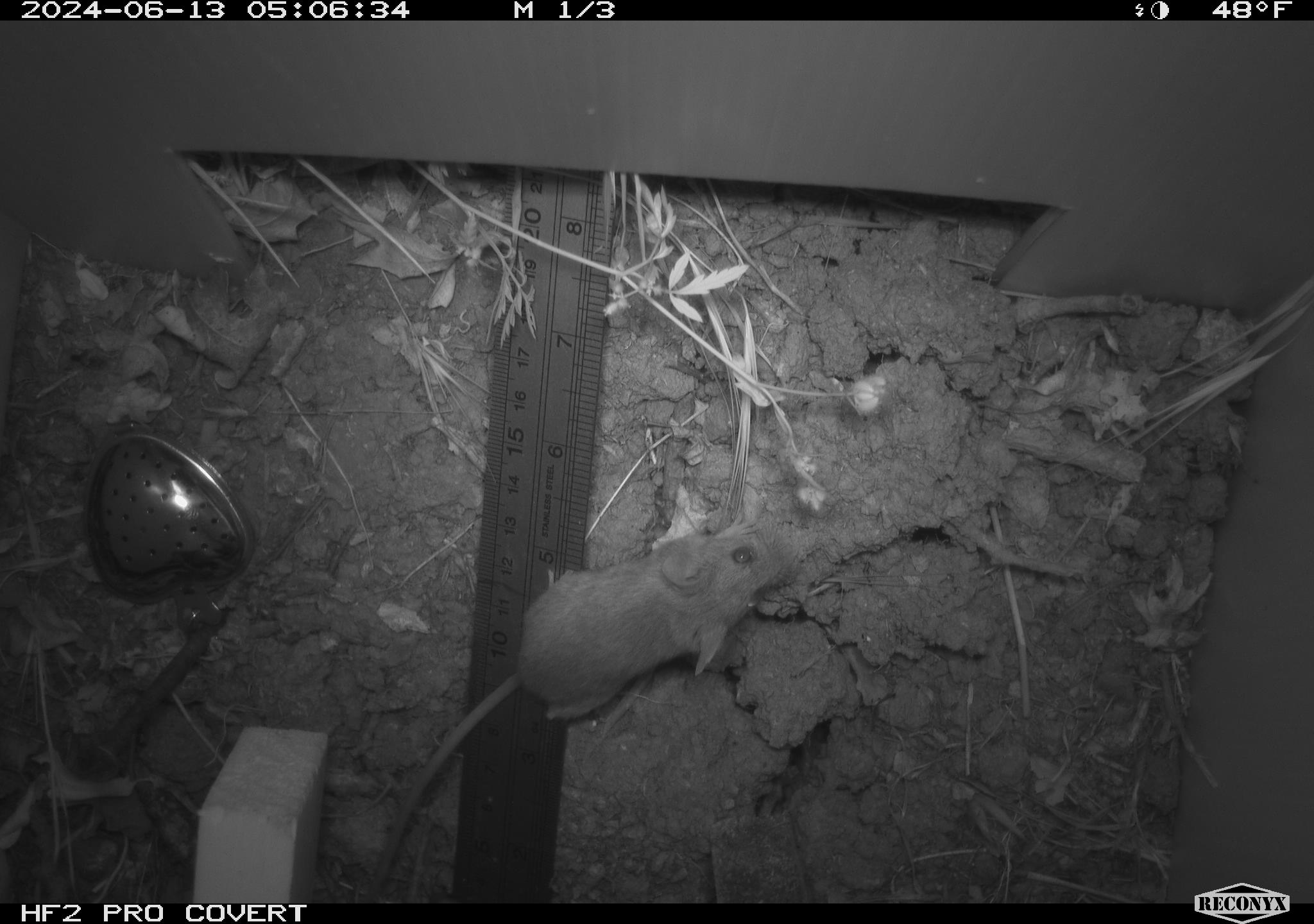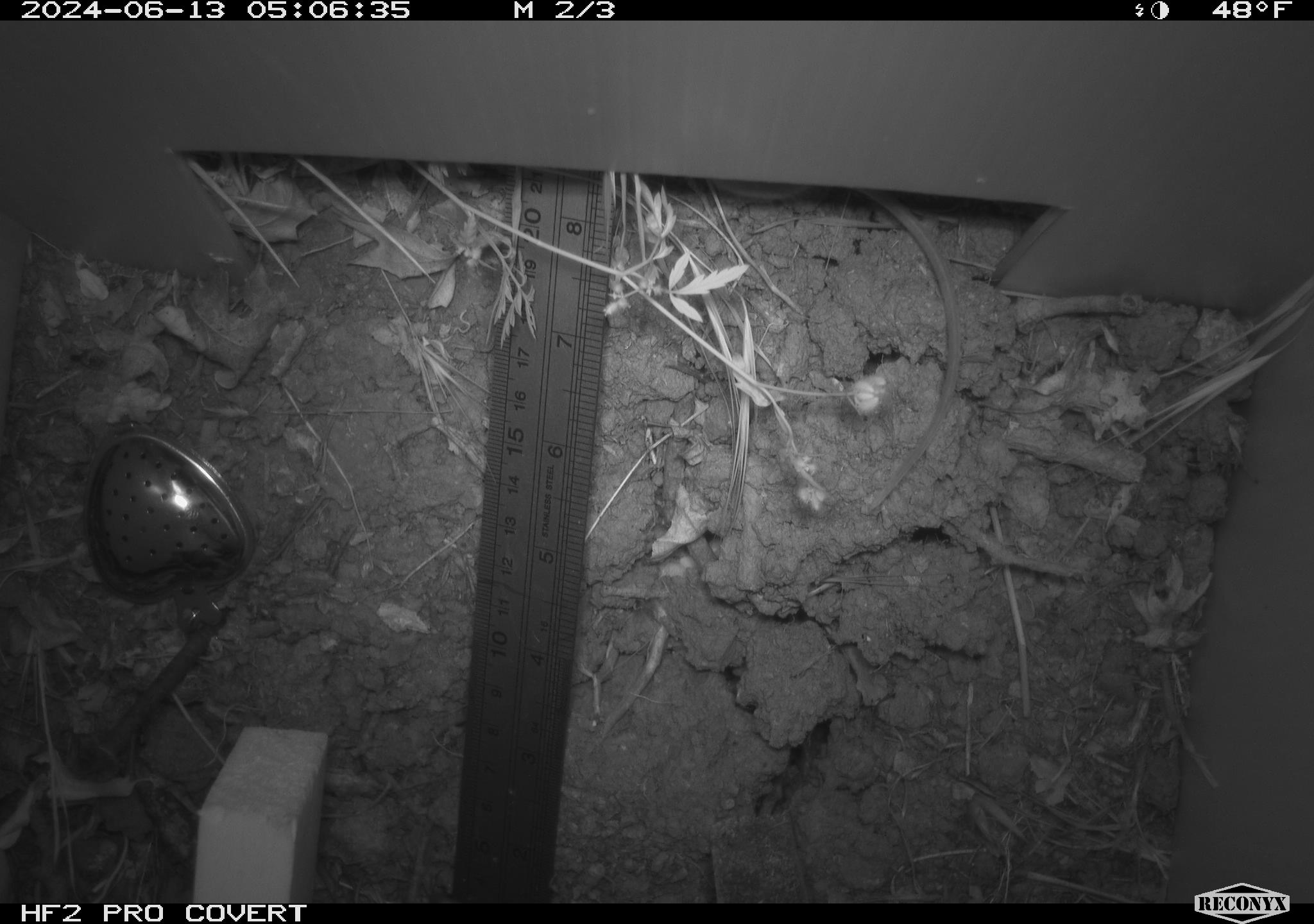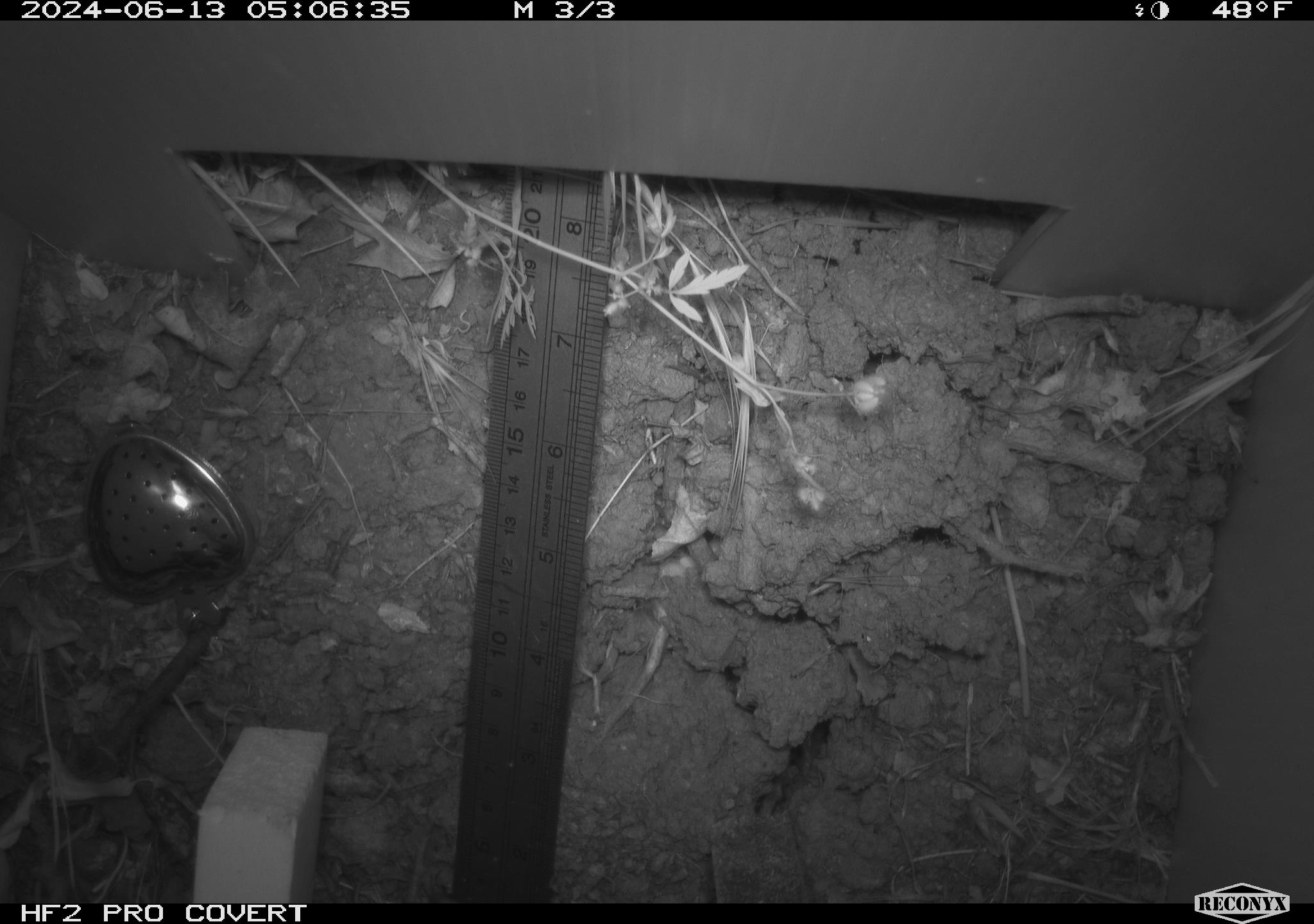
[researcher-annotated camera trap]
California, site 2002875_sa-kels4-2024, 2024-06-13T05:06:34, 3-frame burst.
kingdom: Animalia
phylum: Chordata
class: Mammalia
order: Rodentia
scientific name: Rodentia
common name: rodent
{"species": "rodent (Rodentia)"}